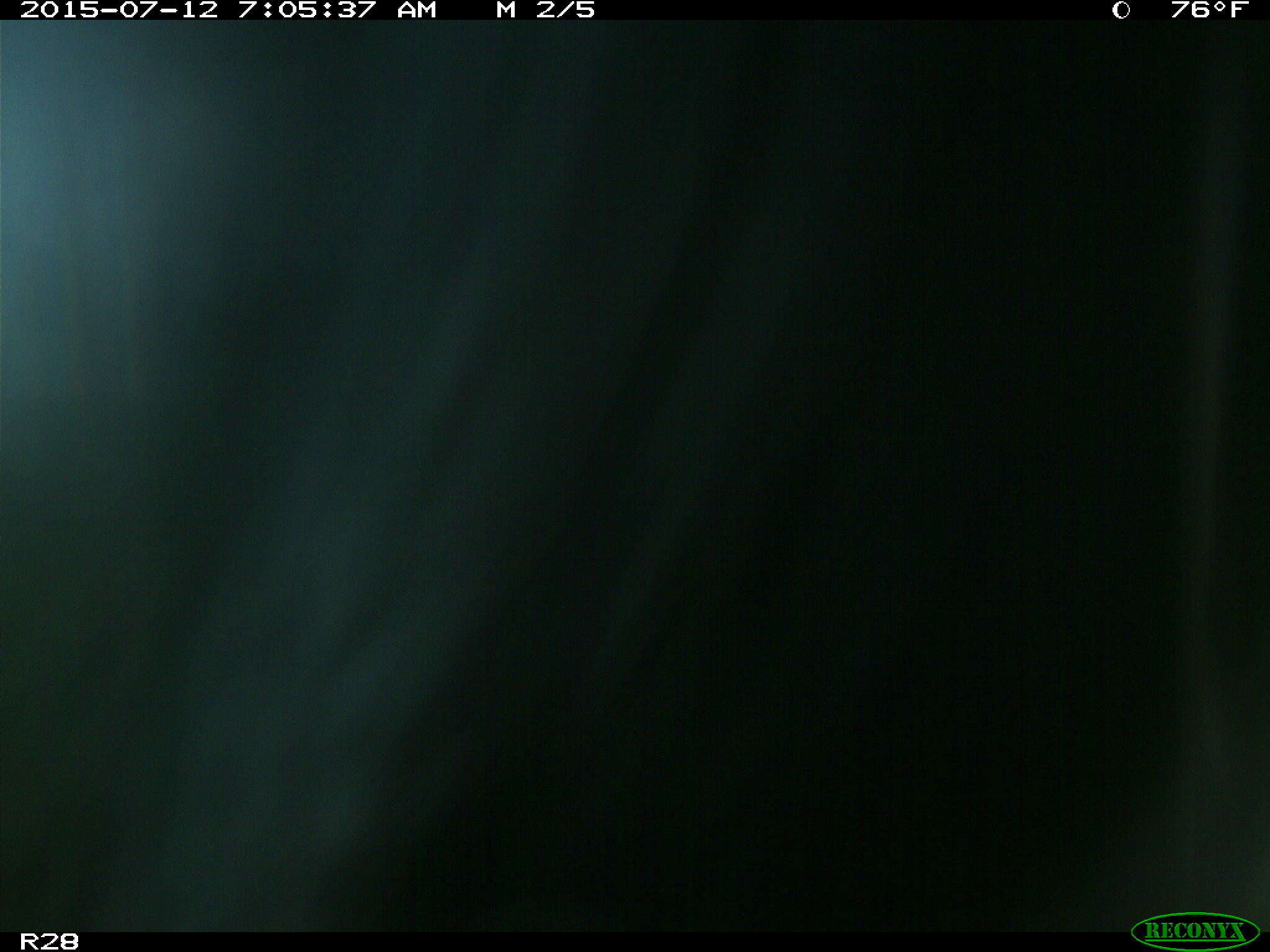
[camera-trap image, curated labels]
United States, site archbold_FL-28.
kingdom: Animalia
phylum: Chordata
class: Mammalia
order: Artiodactyla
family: Bovidae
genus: Bos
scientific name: Bos taurus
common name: domestic cow